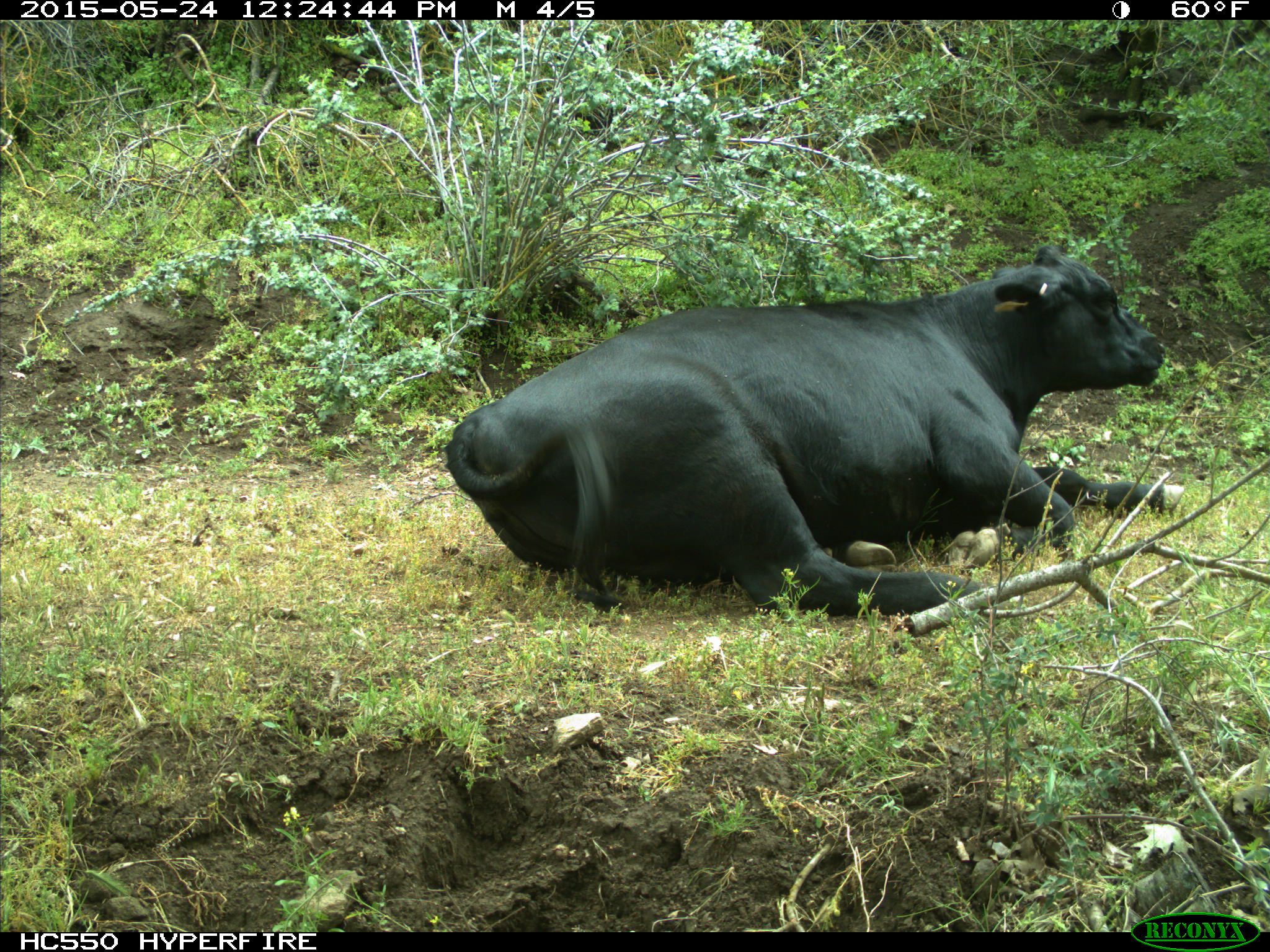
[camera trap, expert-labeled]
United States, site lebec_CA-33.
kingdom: Animalia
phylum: Chordata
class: Mammalia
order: Artiodactyla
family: Bovidae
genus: Bos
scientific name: Bos taurus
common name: domestic cow